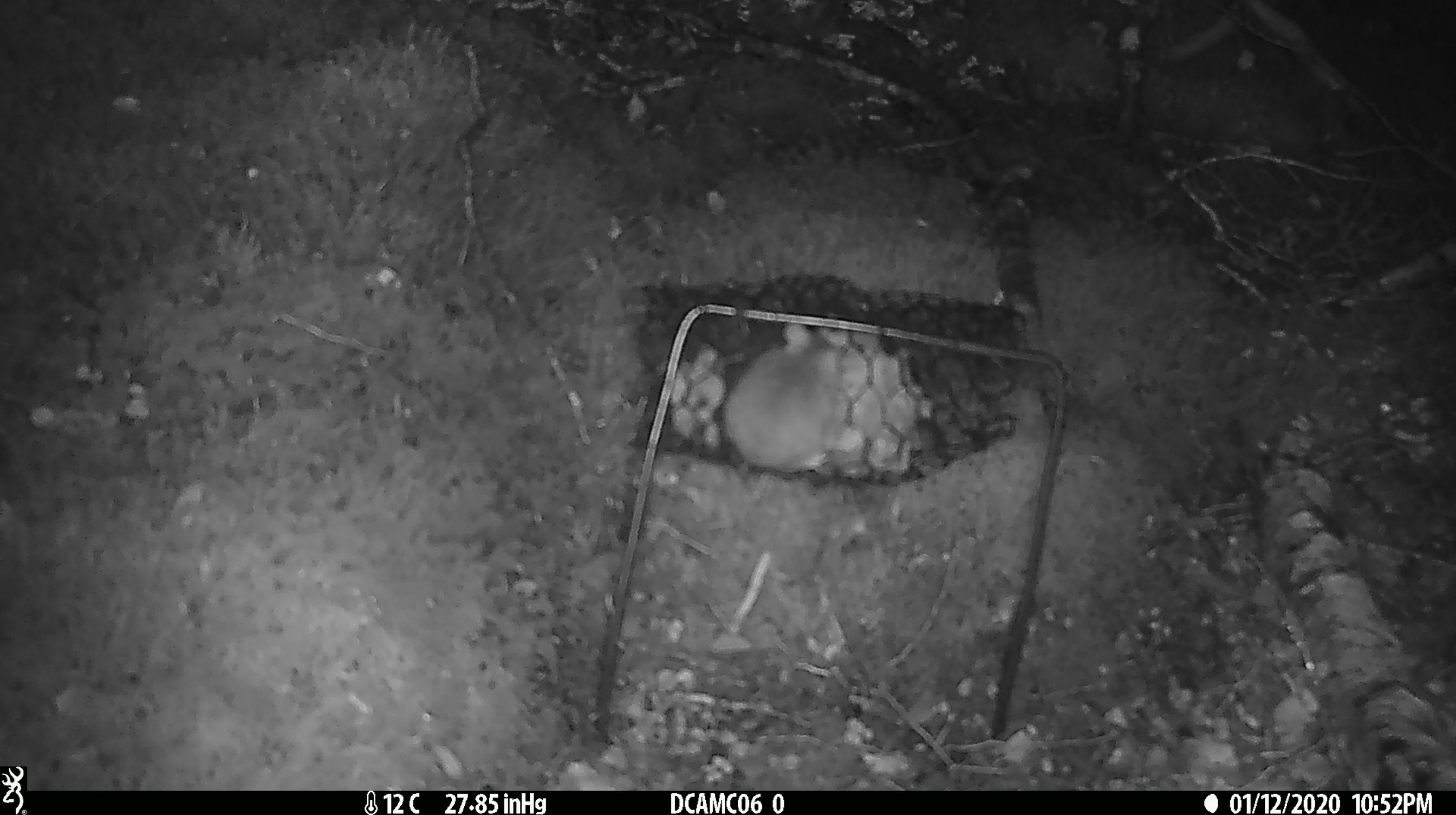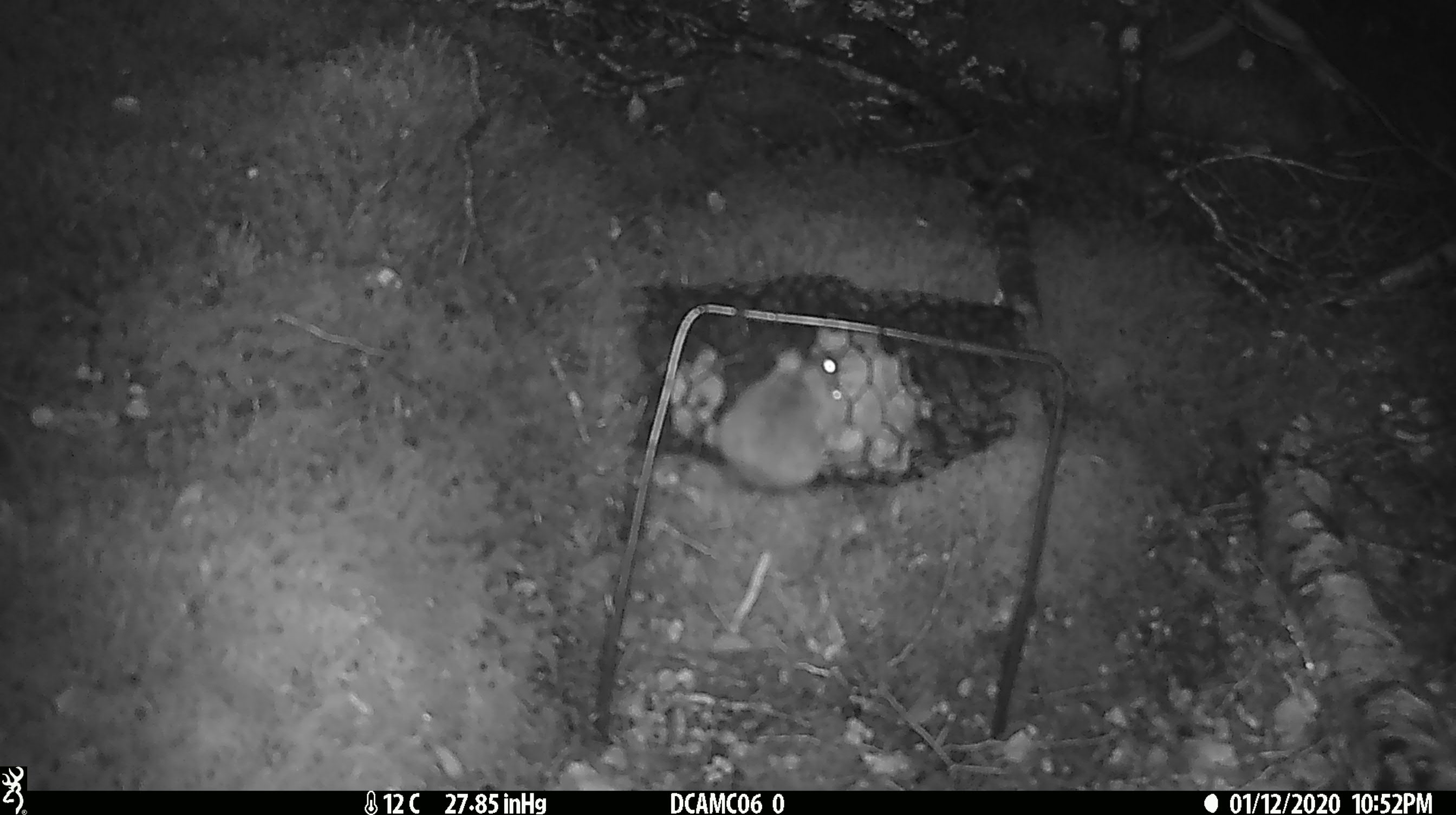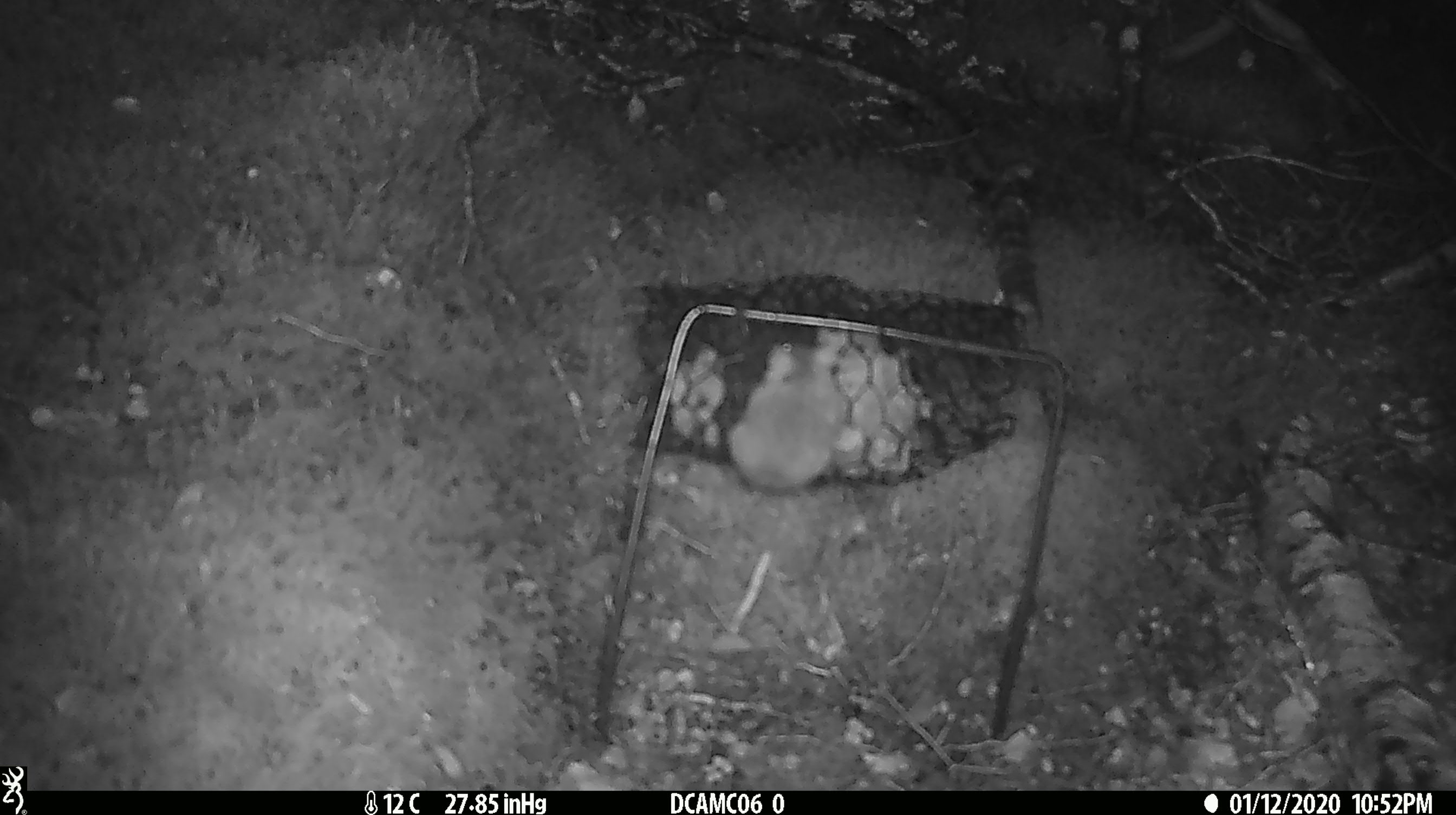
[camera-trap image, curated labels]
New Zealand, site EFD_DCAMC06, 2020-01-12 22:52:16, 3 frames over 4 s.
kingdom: Animalia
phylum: Chordata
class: Mammalia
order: Rodentia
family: Muridae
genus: Mus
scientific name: Mus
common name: mouse